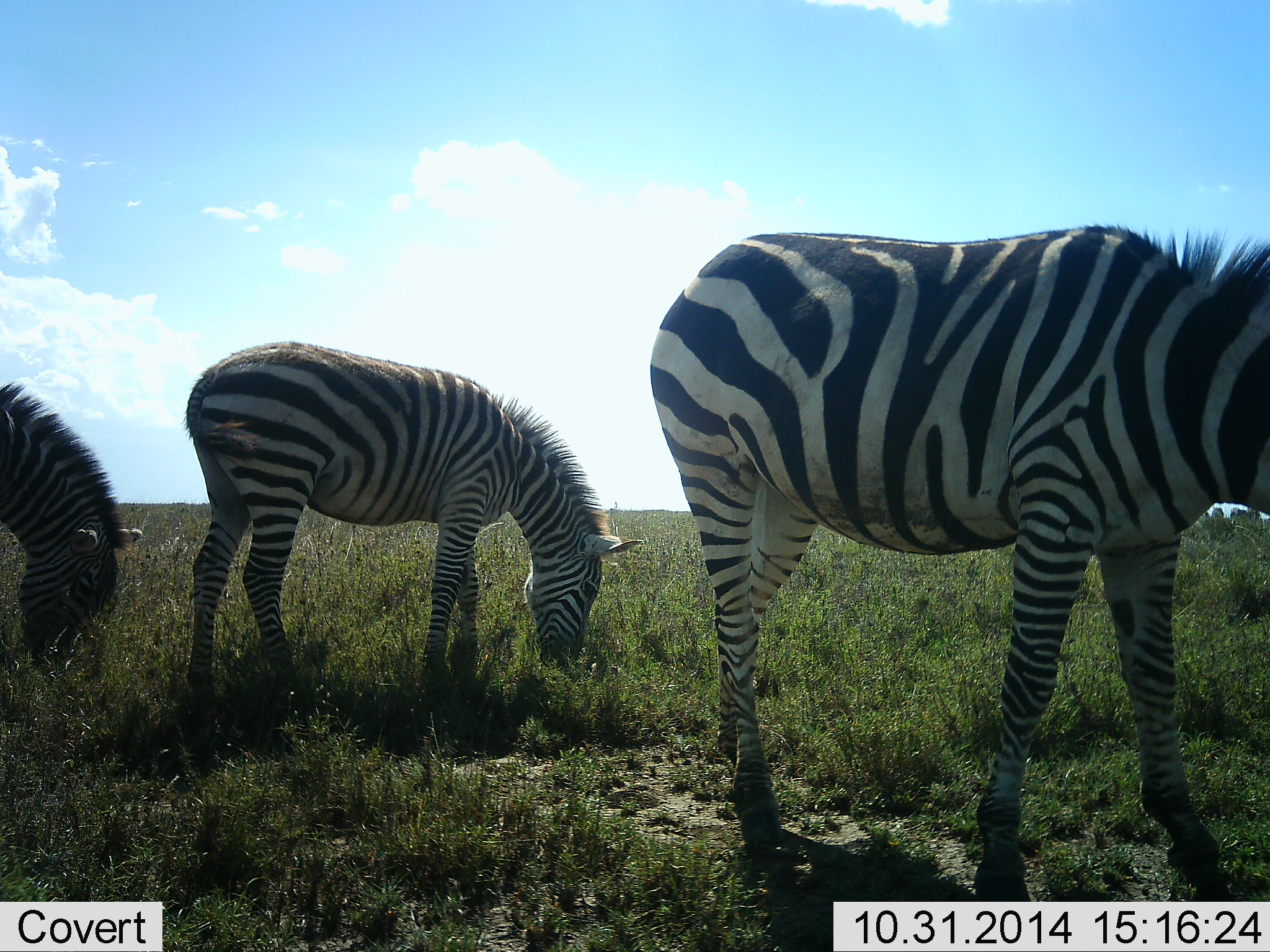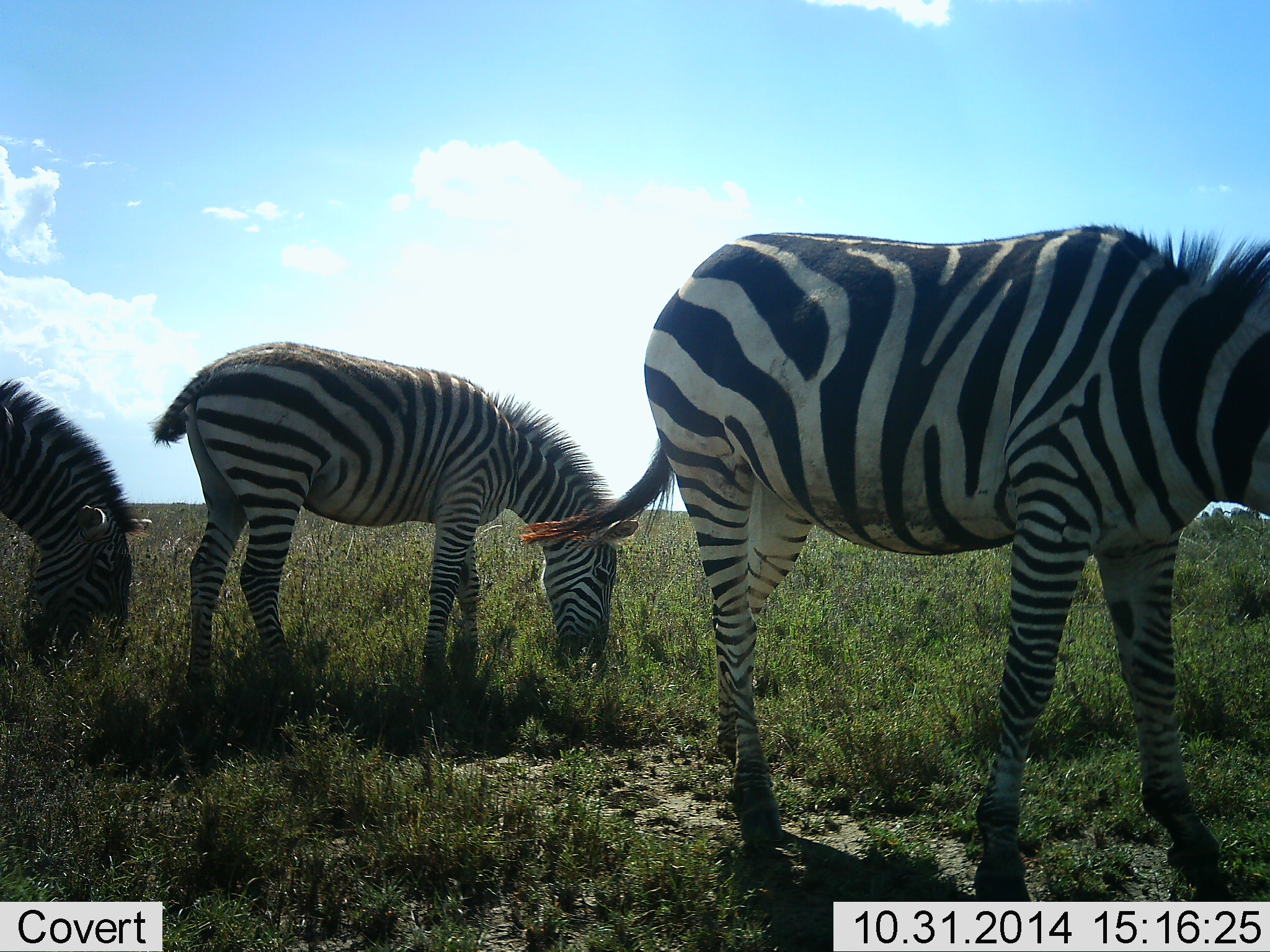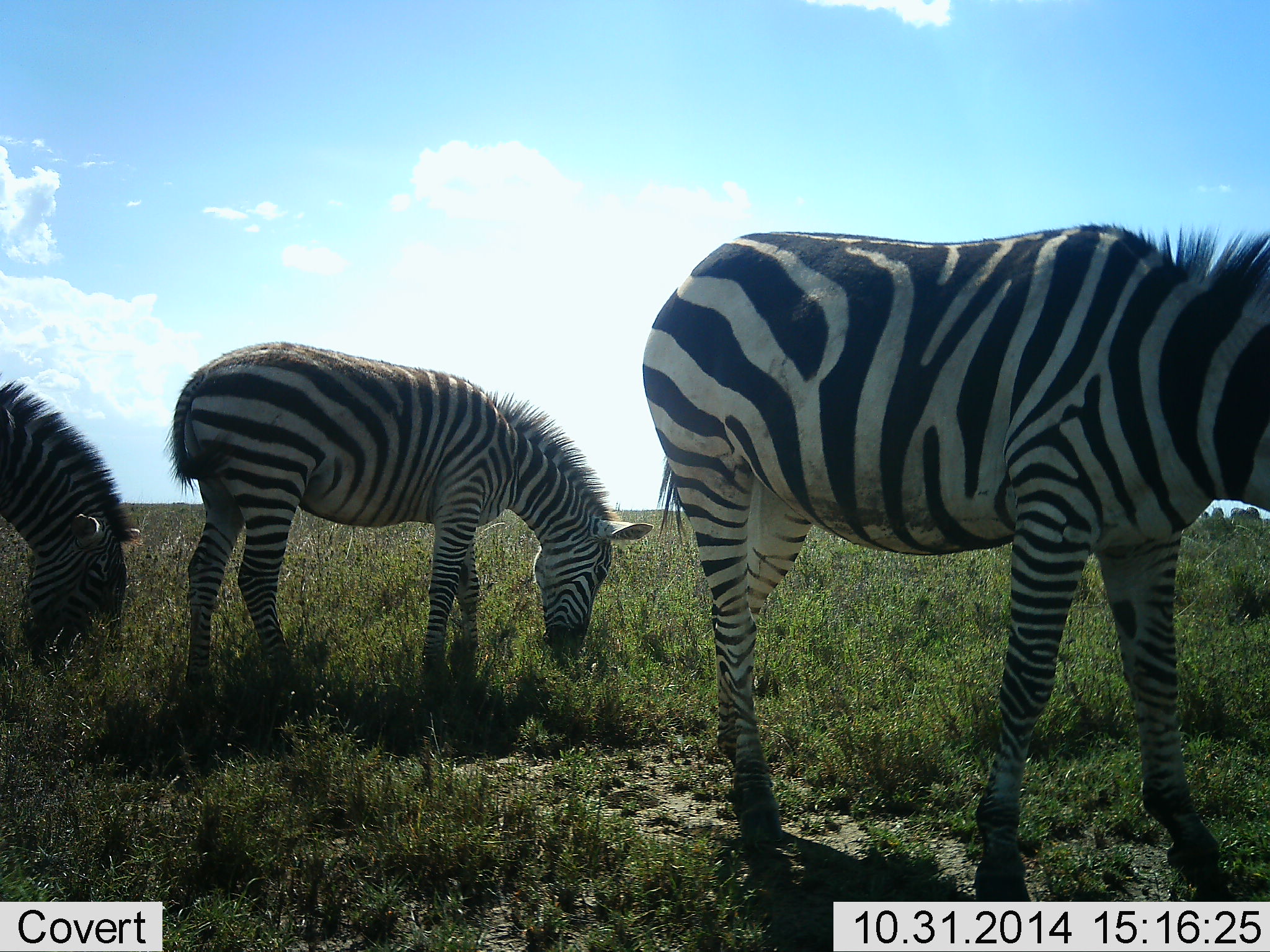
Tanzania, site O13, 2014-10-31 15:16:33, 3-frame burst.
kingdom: Animalia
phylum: Chordata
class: Mammalia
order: Perissodactyla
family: Equidae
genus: Equus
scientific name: Equus quagga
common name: plains zebra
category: zebra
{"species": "zebra (plains zebra) (Equus quagga)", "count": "3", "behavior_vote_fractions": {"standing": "40%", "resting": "0%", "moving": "10%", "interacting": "0%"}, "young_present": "30%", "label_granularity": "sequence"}